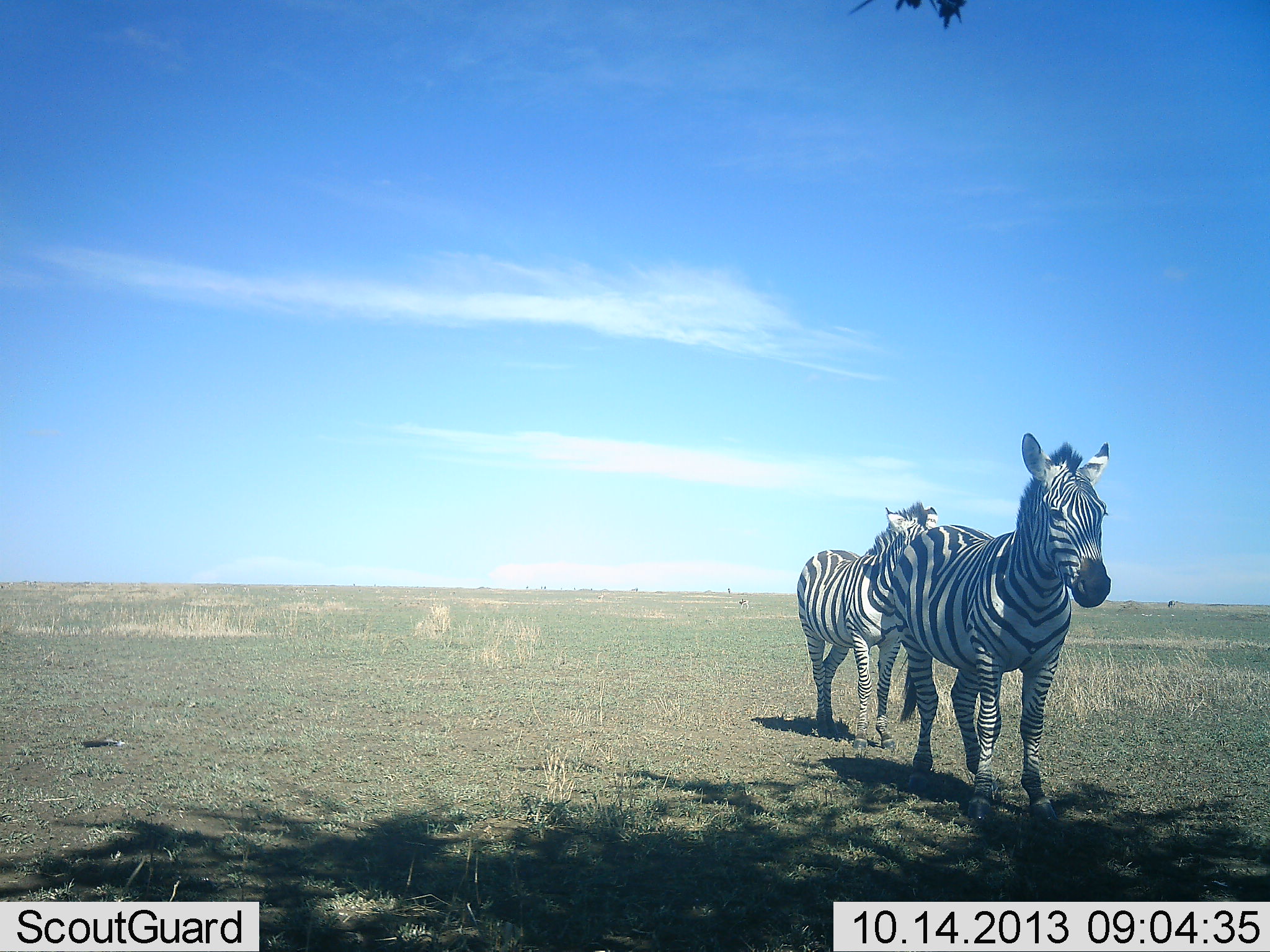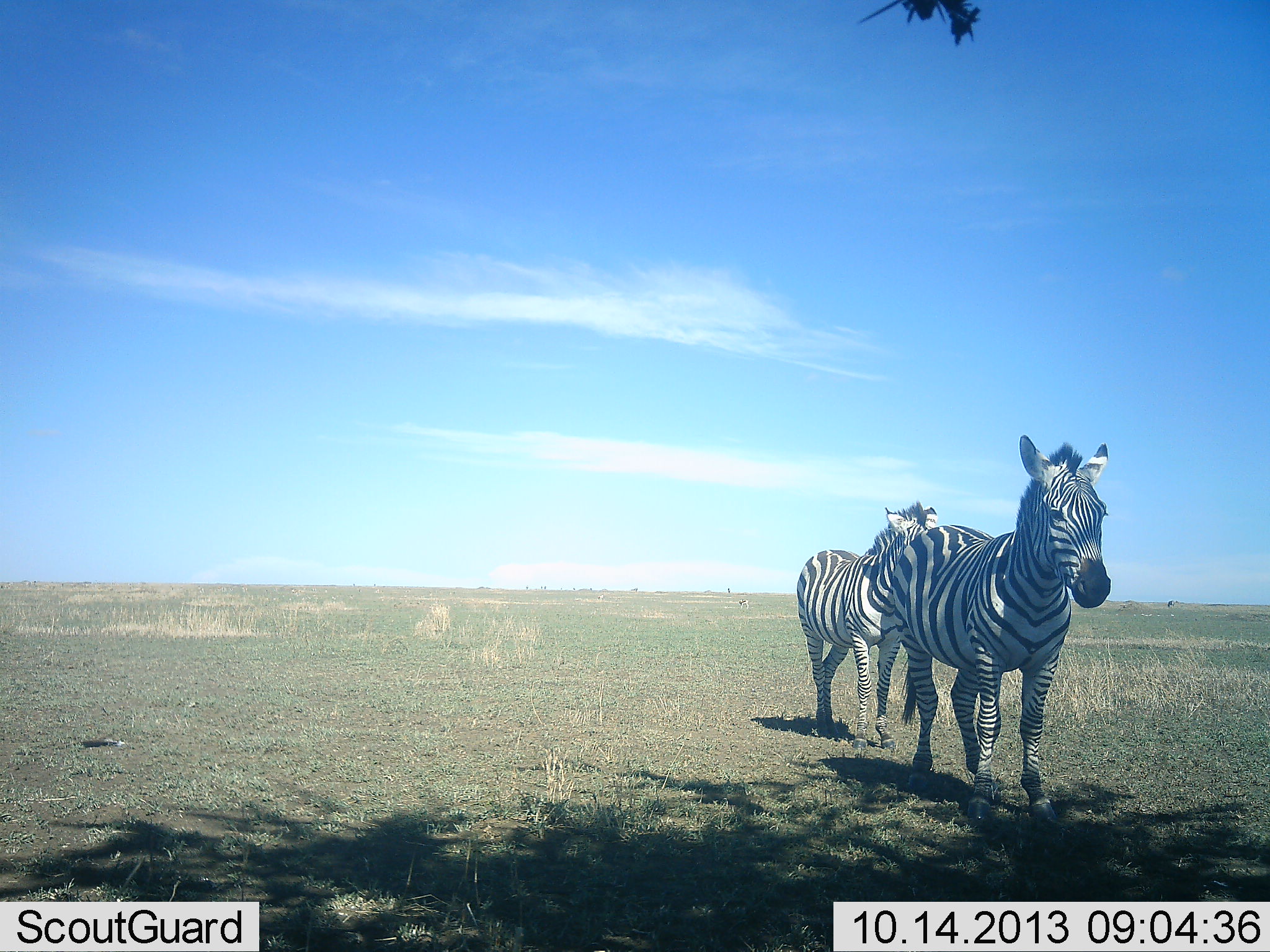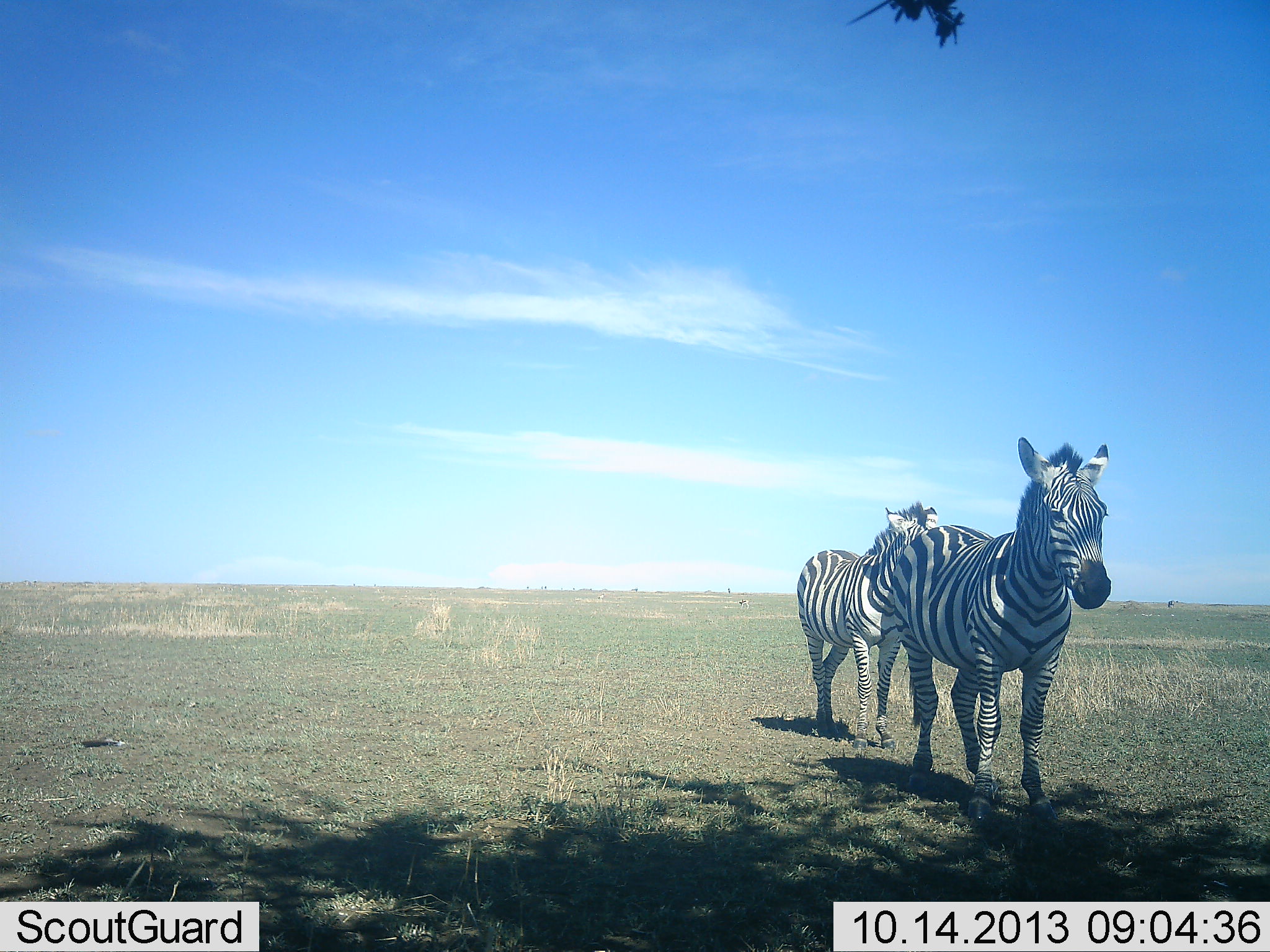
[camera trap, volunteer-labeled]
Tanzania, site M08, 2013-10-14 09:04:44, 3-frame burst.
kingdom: Animalia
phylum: Chordata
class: Mammalia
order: Perissodactyla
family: Equidae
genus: Equus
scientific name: Equus quagga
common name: plains zebra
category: zebra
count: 2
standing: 90%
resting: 0%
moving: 10%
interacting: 0%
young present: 0%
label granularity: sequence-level